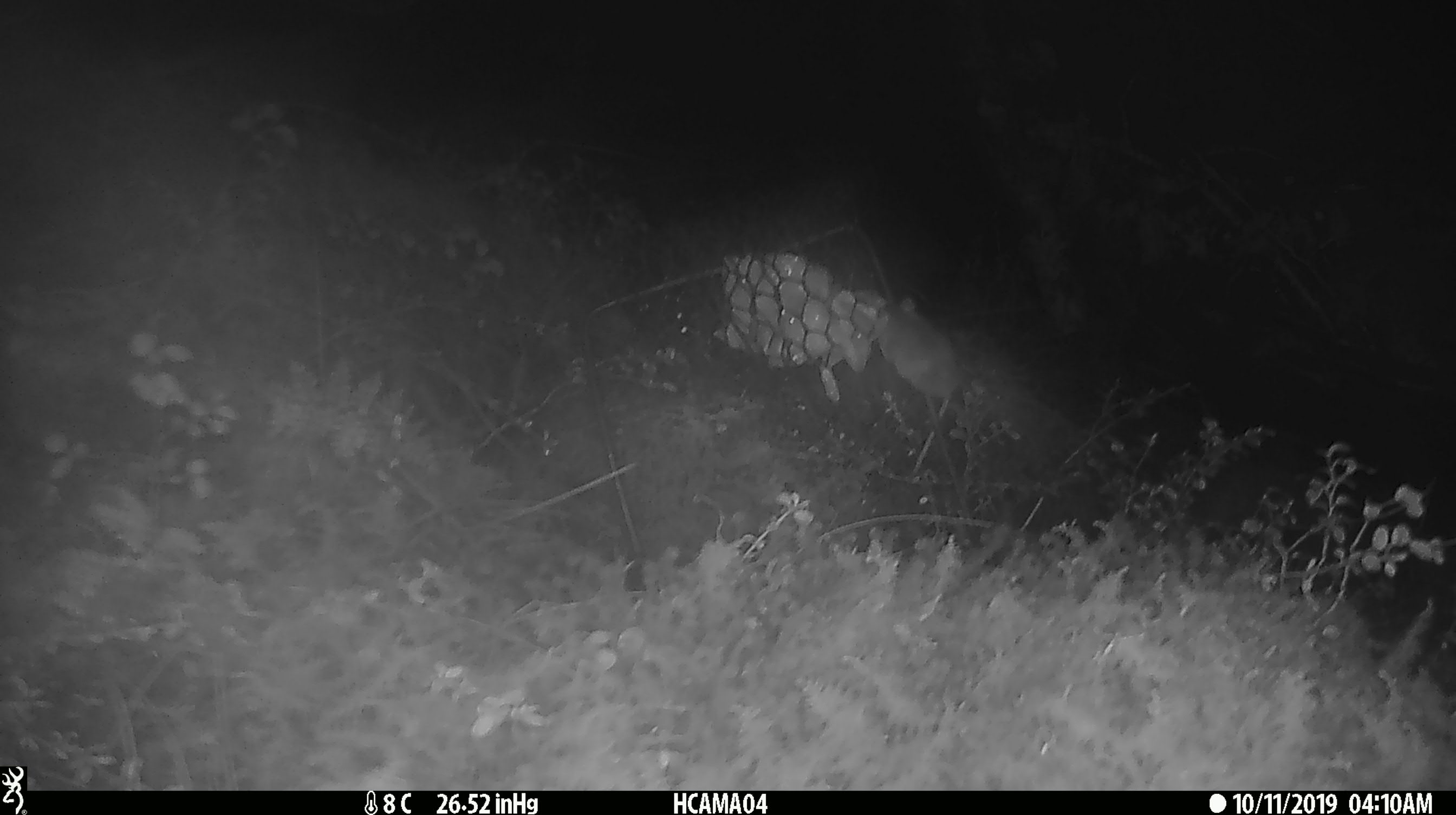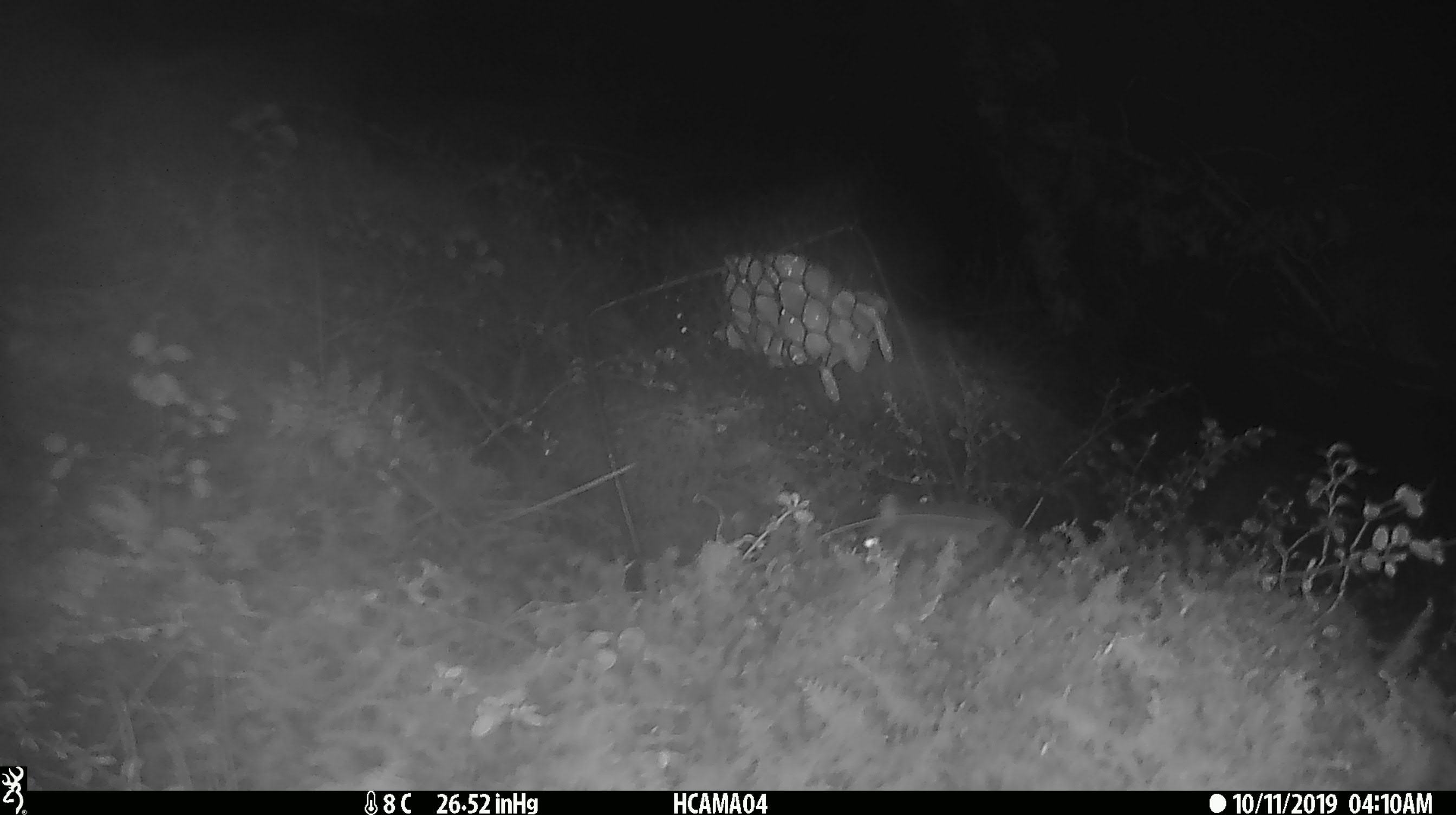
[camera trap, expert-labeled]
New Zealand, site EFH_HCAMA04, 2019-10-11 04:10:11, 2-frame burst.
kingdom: Animalia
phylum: Chordata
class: Mammalia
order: Rodentia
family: Muridae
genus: Mus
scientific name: Mus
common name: mouse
Mouse (Mus).